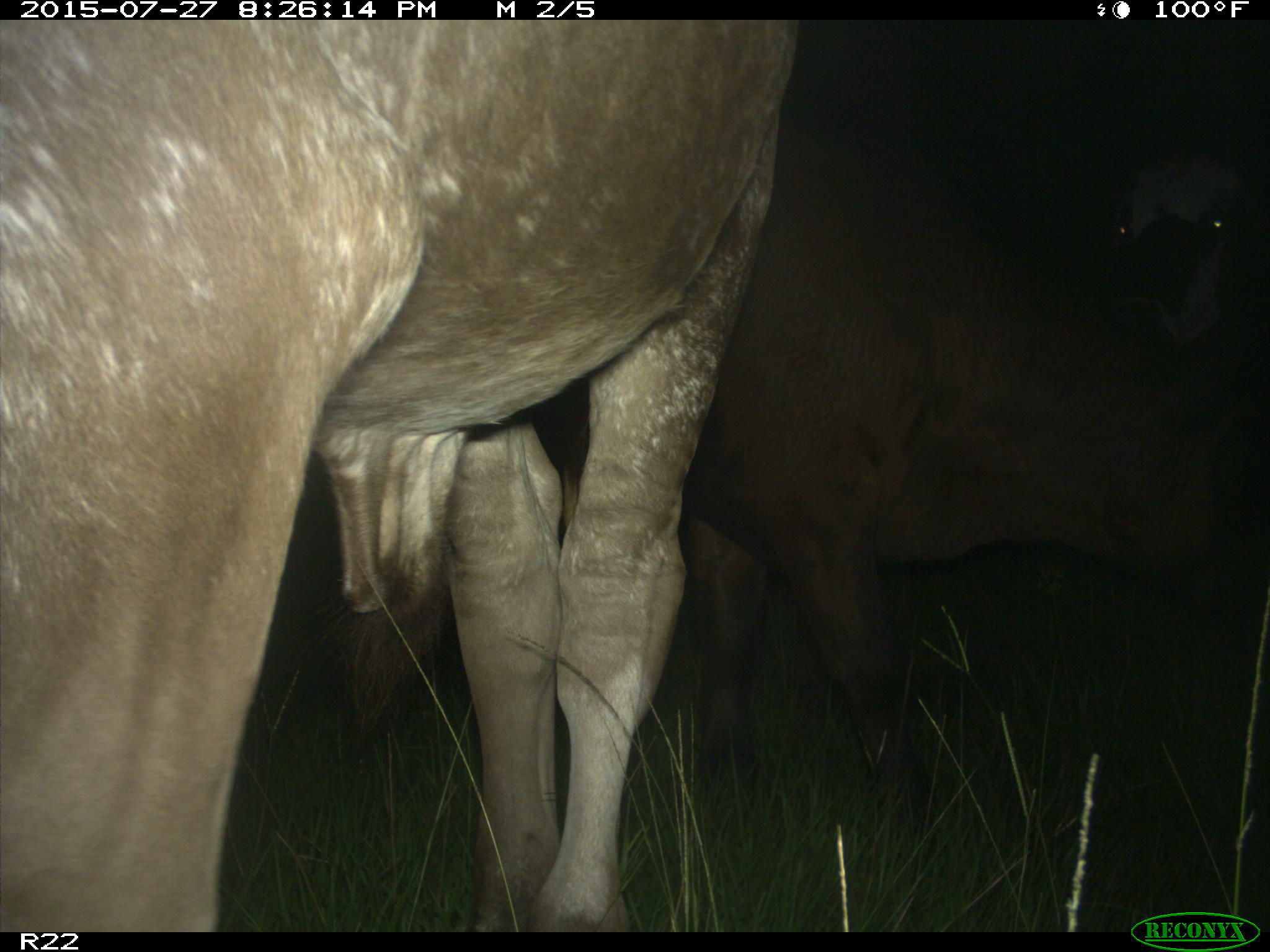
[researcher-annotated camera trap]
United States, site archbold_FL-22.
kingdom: Animalia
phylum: Chordata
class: Mammalia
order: Artiodactyla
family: Bovidae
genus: Bos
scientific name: Bos taurus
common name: domestic cow